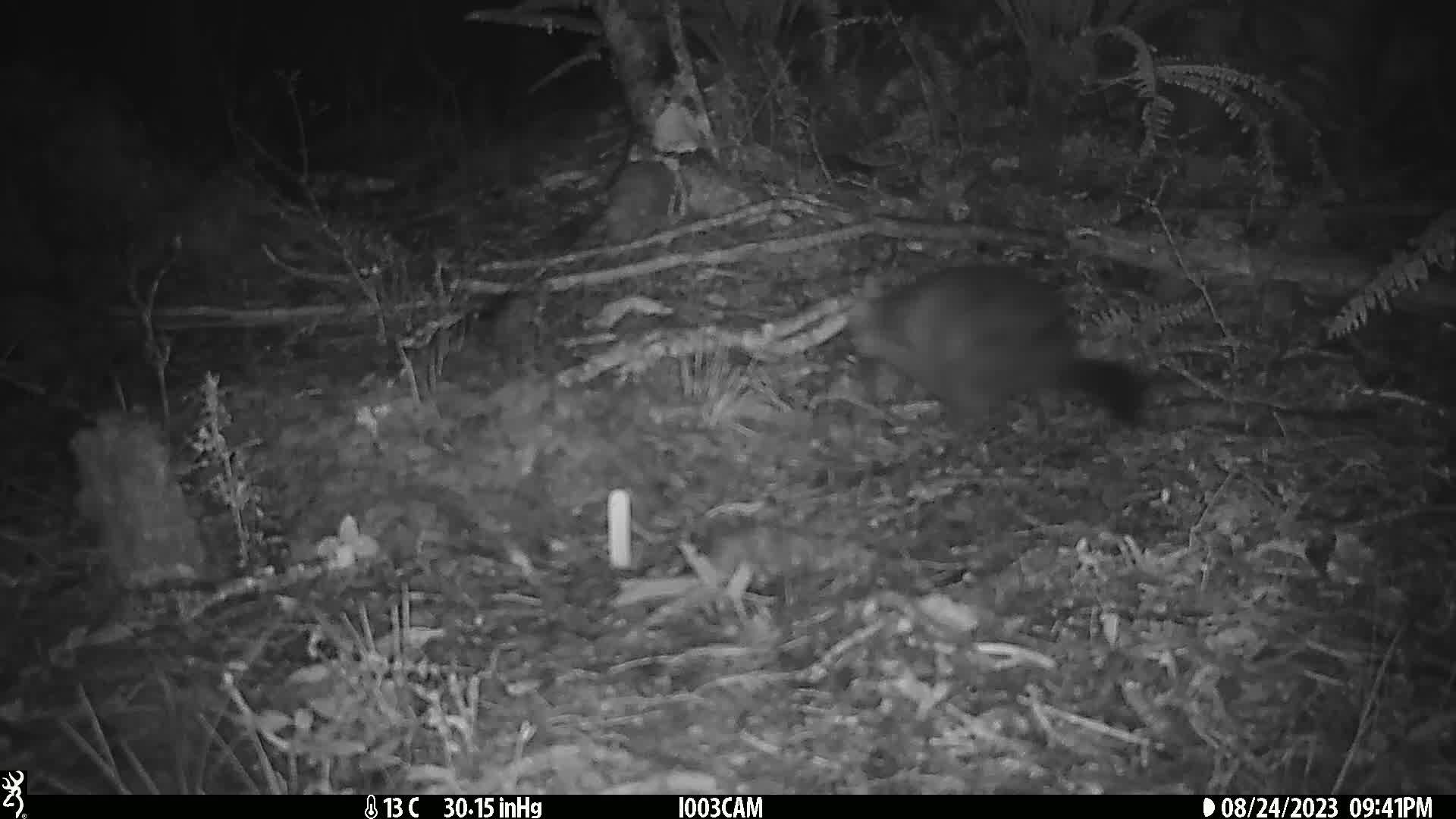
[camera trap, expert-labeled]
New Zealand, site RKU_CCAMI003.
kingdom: Animalia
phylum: Chordata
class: Mammalia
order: Diprotodontia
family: Phalangeridae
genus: Trichosurus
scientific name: Trichosurus vulpecula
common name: common brushtail possum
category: possum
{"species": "possum (common brushtail possum) (Trichosurus vulpecula)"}